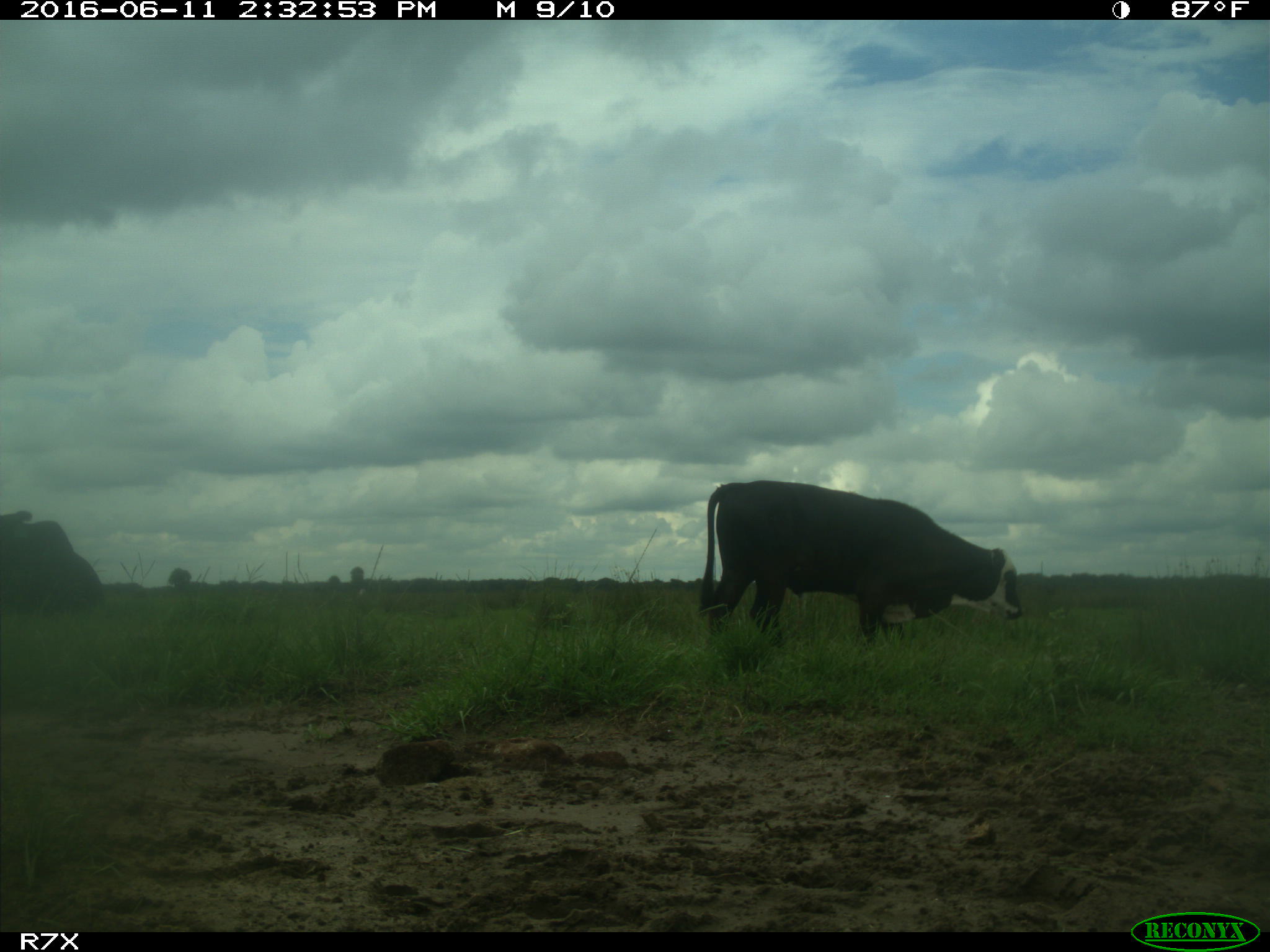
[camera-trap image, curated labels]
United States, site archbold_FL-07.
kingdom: Animalia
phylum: Chordata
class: Mammalia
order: Artiodactyla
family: Bovidae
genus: Bos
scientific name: Bos taurus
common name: domestic cow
Bos taurus (domestic cow).